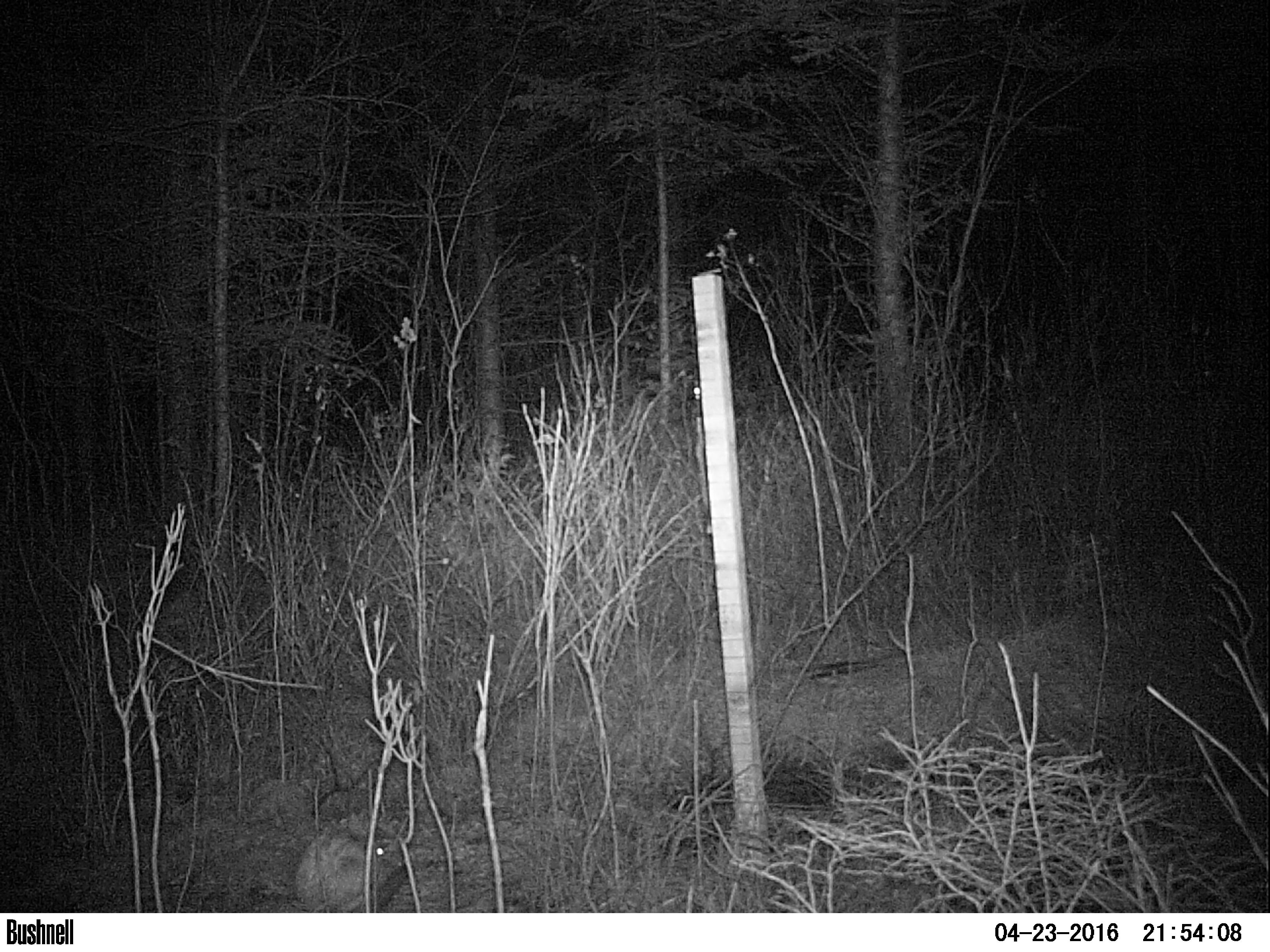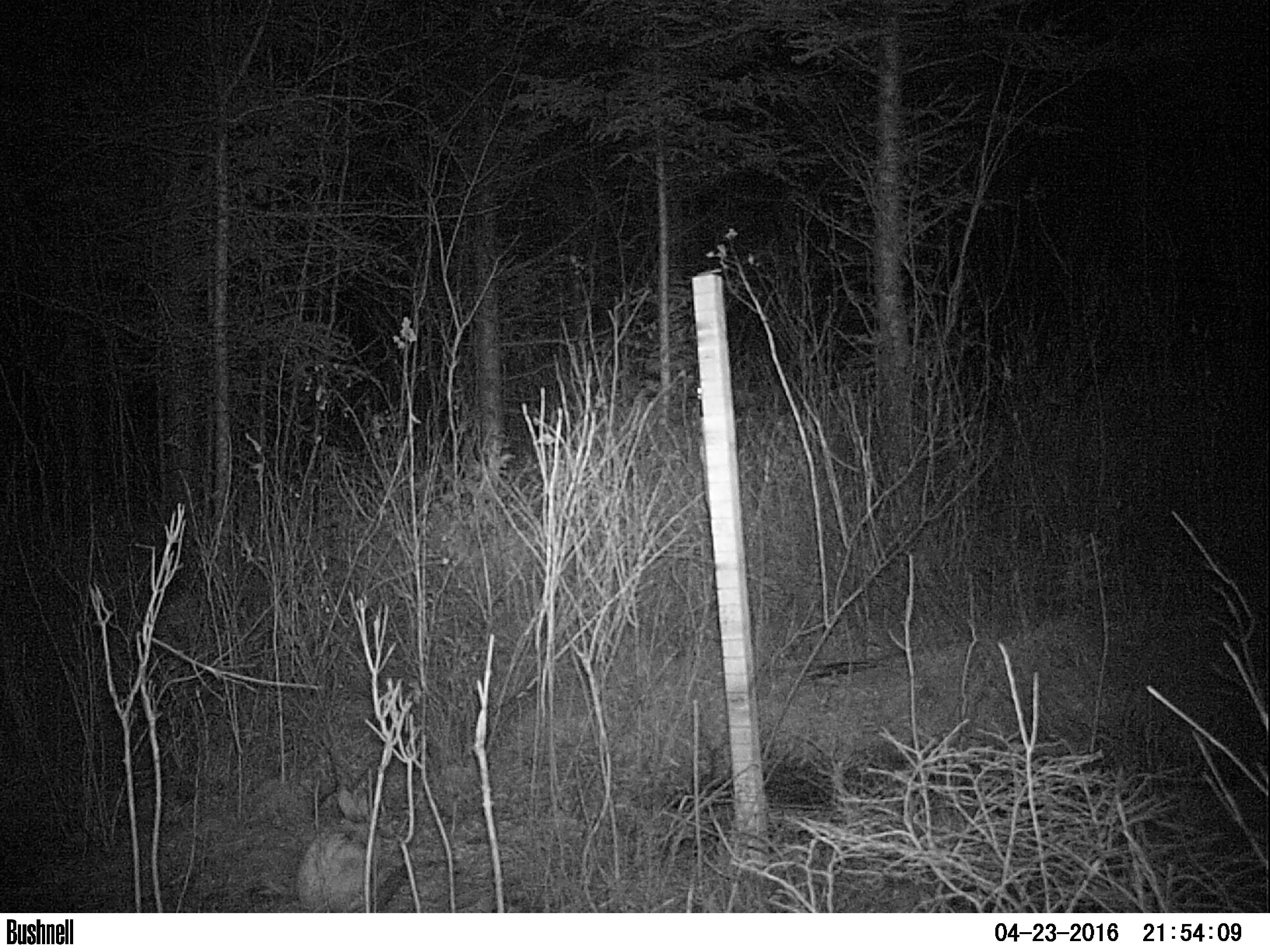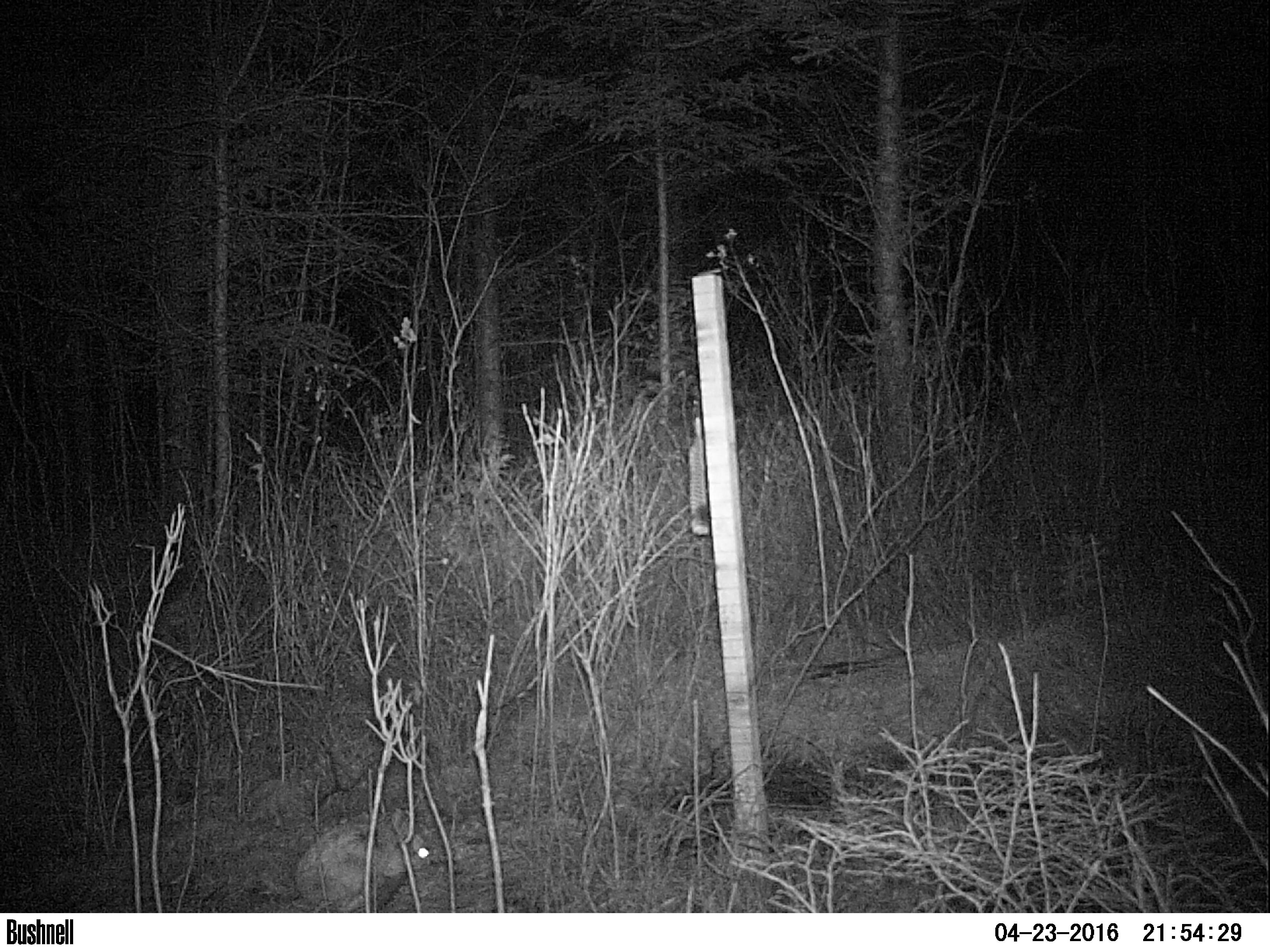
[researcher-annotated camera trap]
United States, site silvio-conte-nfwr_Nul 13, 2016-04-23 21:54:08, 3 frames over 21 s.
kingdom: Animalia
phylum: Chordata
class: Mammalia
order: Lagomorpha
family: Leporidae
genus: Lepus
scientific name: Lepus americanus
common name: snowshoe hare